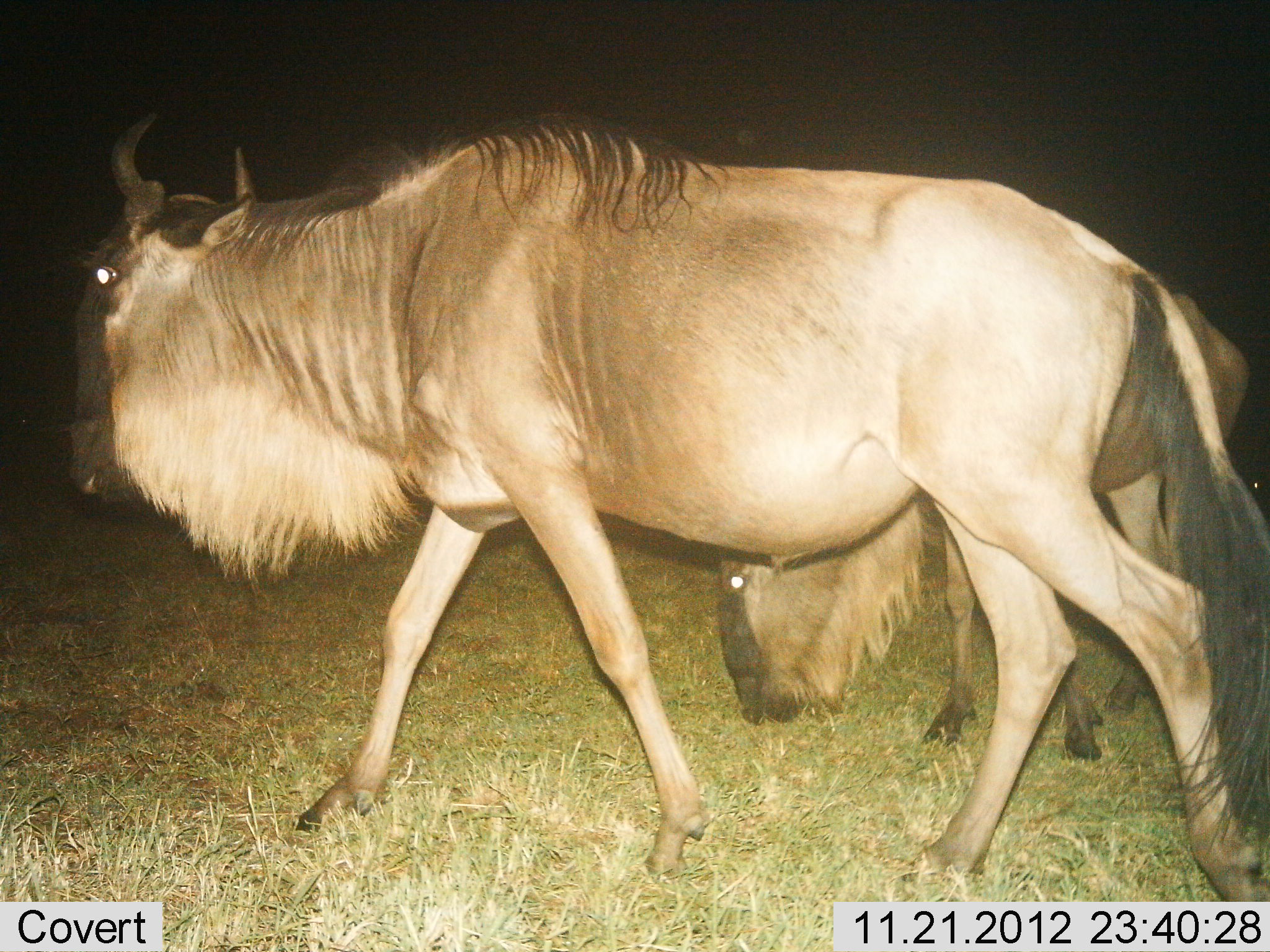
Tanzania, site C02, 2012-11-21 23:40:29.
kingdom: Animalia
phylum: Chordata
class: Mammalia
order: Artiodactyla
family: Bovidae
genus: Connochaetes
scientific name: Connochaetes taurinus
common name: blue wildebeest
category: wildebeest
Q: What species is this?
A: Wildebeest (blue wildebeest) (Connochaetes taurinus).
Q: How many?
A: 2.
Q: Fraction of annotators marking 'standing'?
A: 21%.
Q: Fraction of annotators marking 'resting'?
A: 0%.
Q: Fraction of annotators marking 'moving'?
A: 82%.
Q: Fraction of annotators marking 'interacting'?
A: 0%.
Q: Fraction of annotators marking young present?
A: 0%.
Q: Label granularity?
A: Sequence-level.